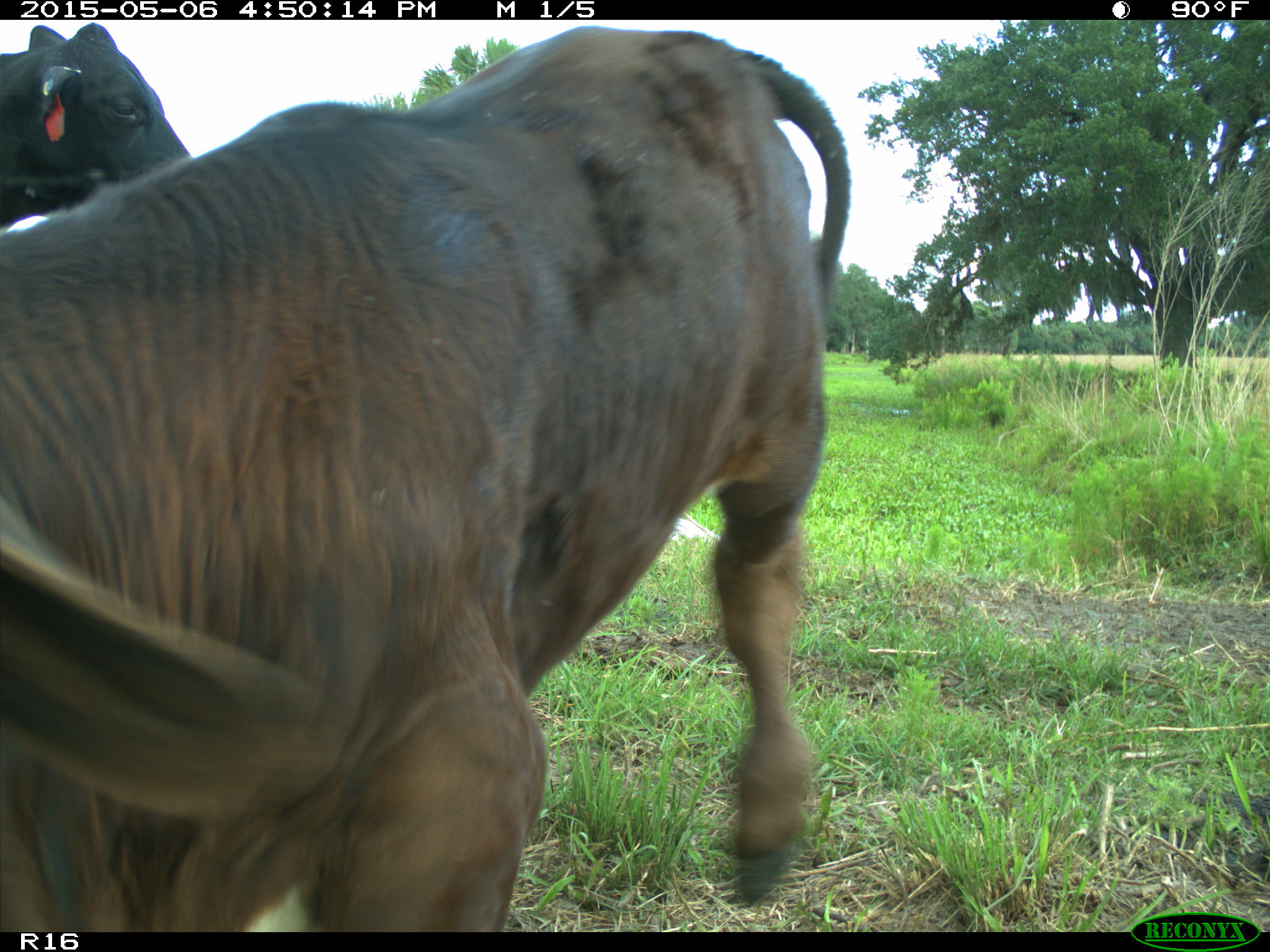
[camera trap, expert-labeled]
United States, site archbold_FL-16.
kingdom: Animalia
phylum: Chordata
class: Mammalia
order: Artiodactyla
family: Bovidae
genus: Bos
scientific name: Bos taurus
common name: domestic cow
Bos taurus (domestic cow).